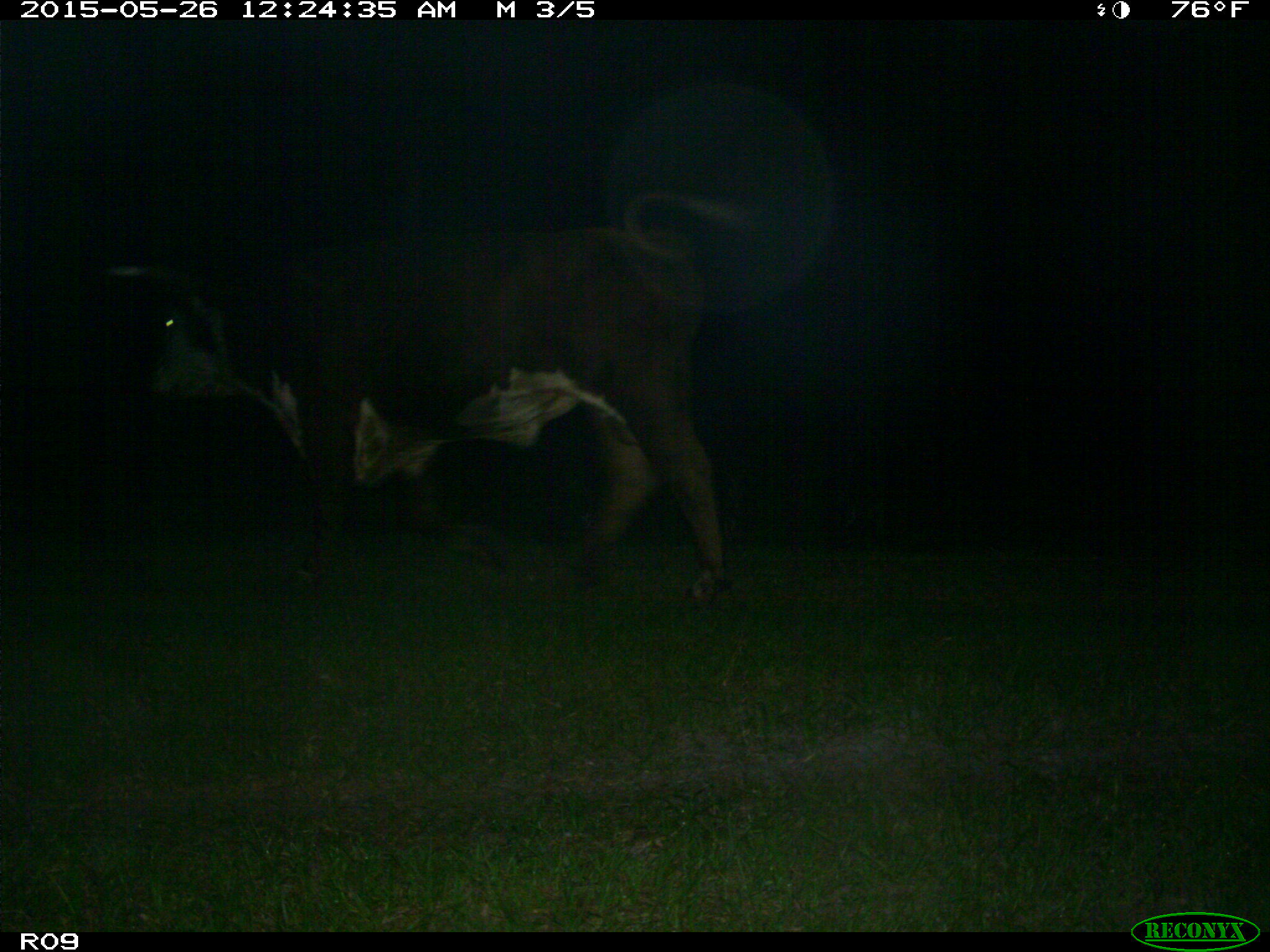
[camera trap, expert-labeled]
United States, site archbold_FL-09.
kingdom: Animalia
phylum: Chordata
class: Mammalia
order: Artiodactyla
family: Bovidae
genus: Bos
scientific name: Bos taurus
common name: domestic cow